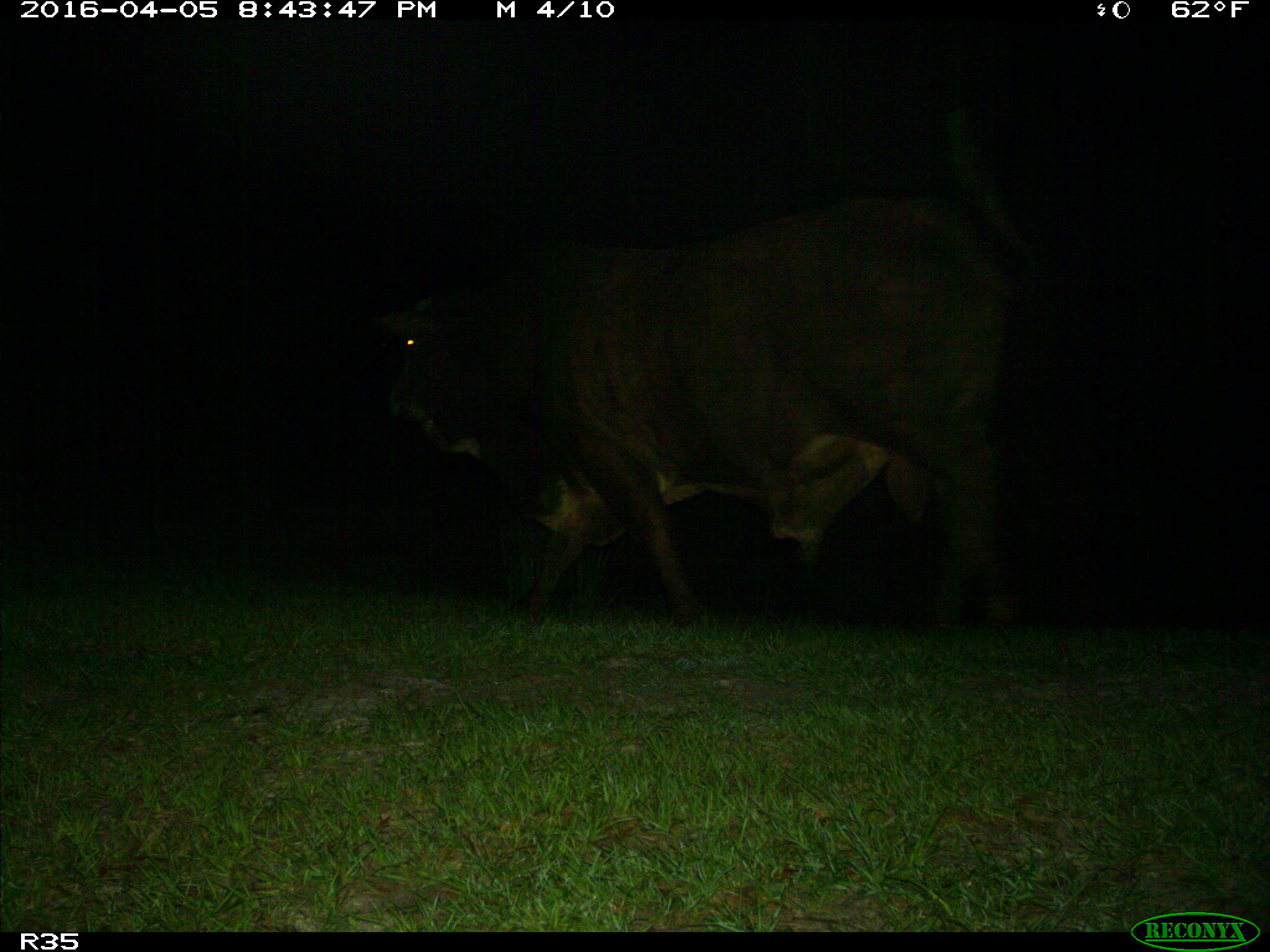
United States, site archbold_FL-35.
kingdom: Animalia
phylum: Chordata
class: Mammalia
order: Artiodactyla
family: Bovidae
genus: Bos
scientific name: Bos taurus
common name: domestic cow